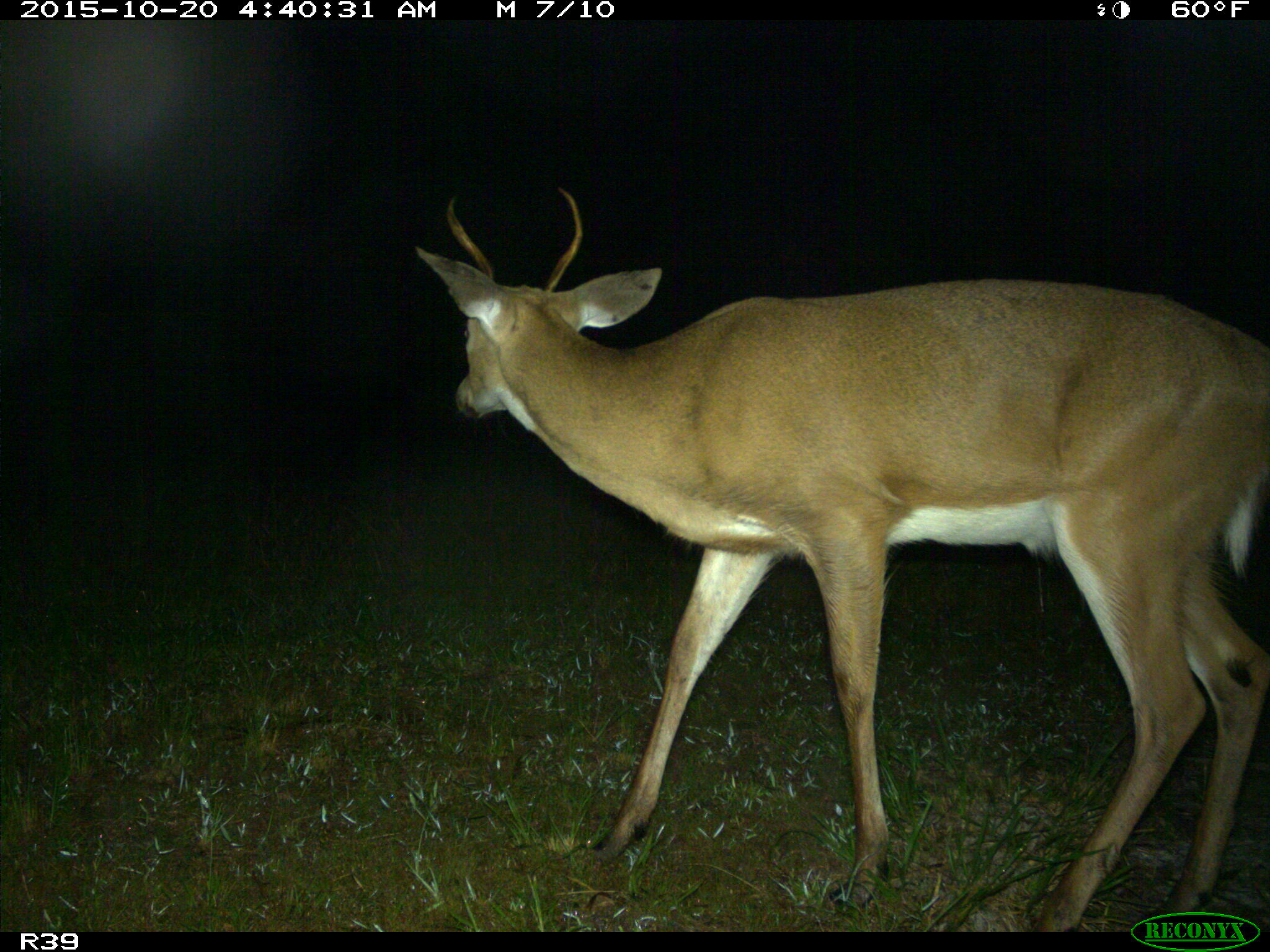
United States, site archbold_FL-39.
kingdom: Animalia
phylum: Chordata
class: Mammalia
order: Artiodactyla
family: Cervidae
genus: Odocoileus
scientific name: Odocoileus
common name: deer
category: unidentified deer